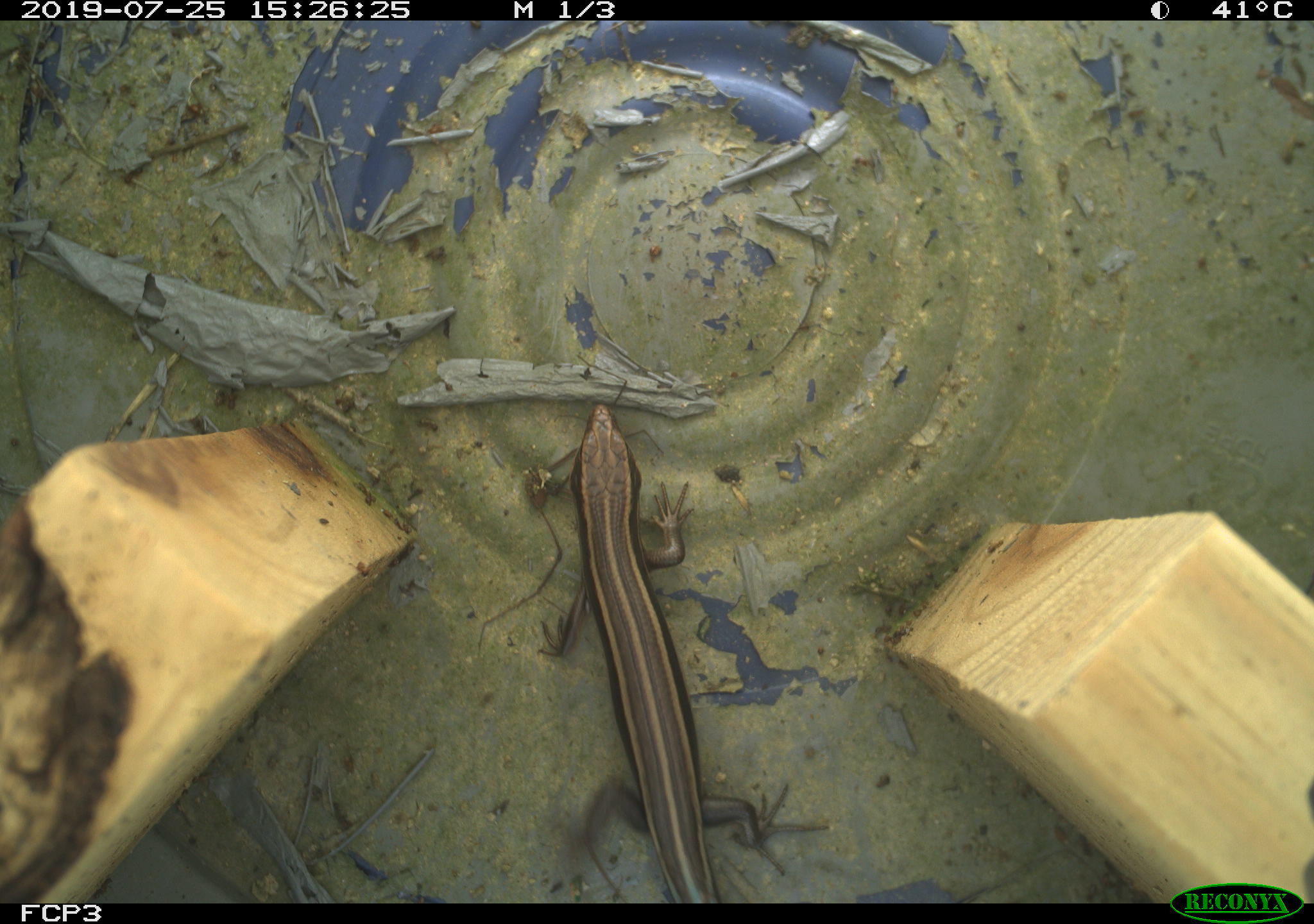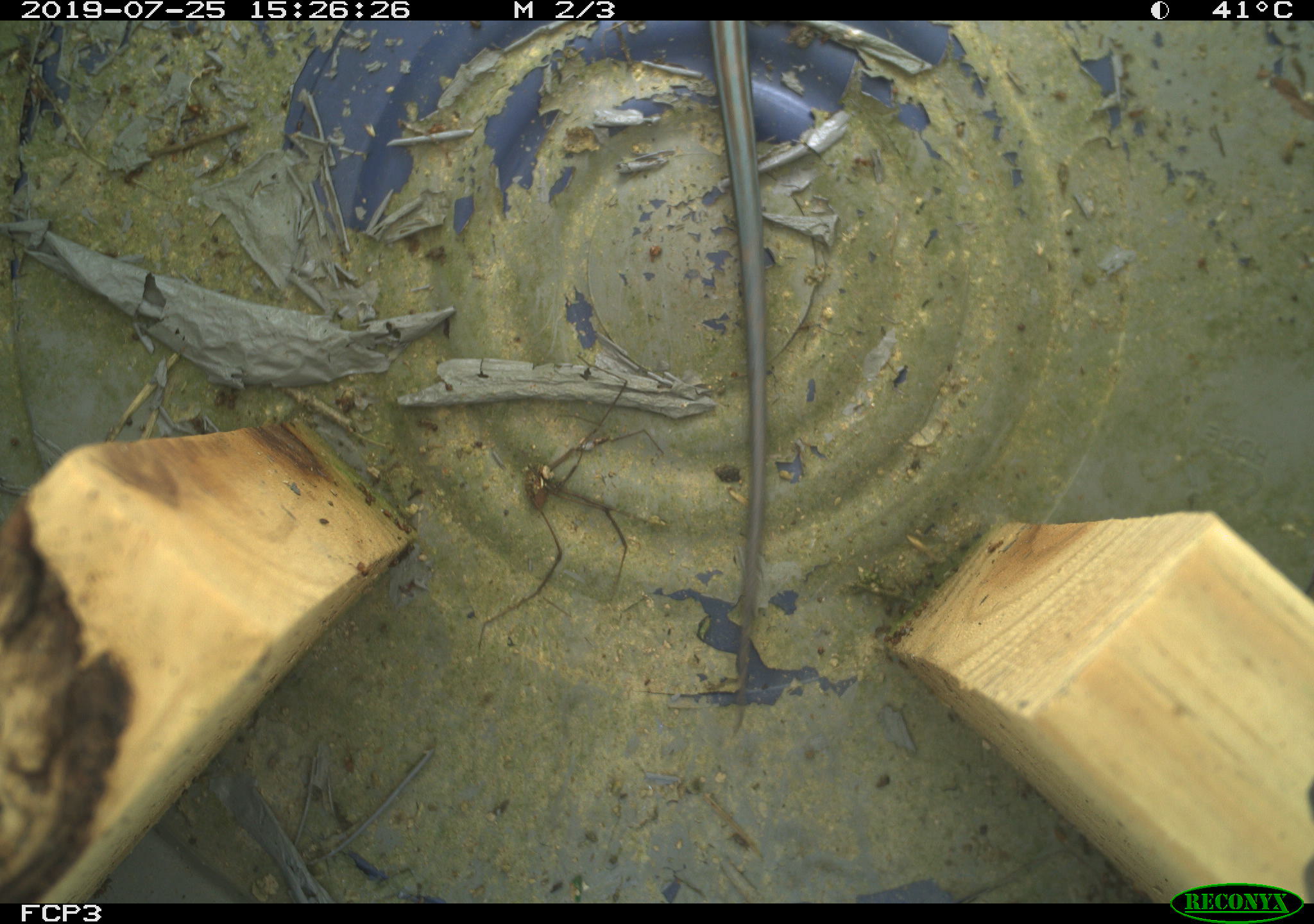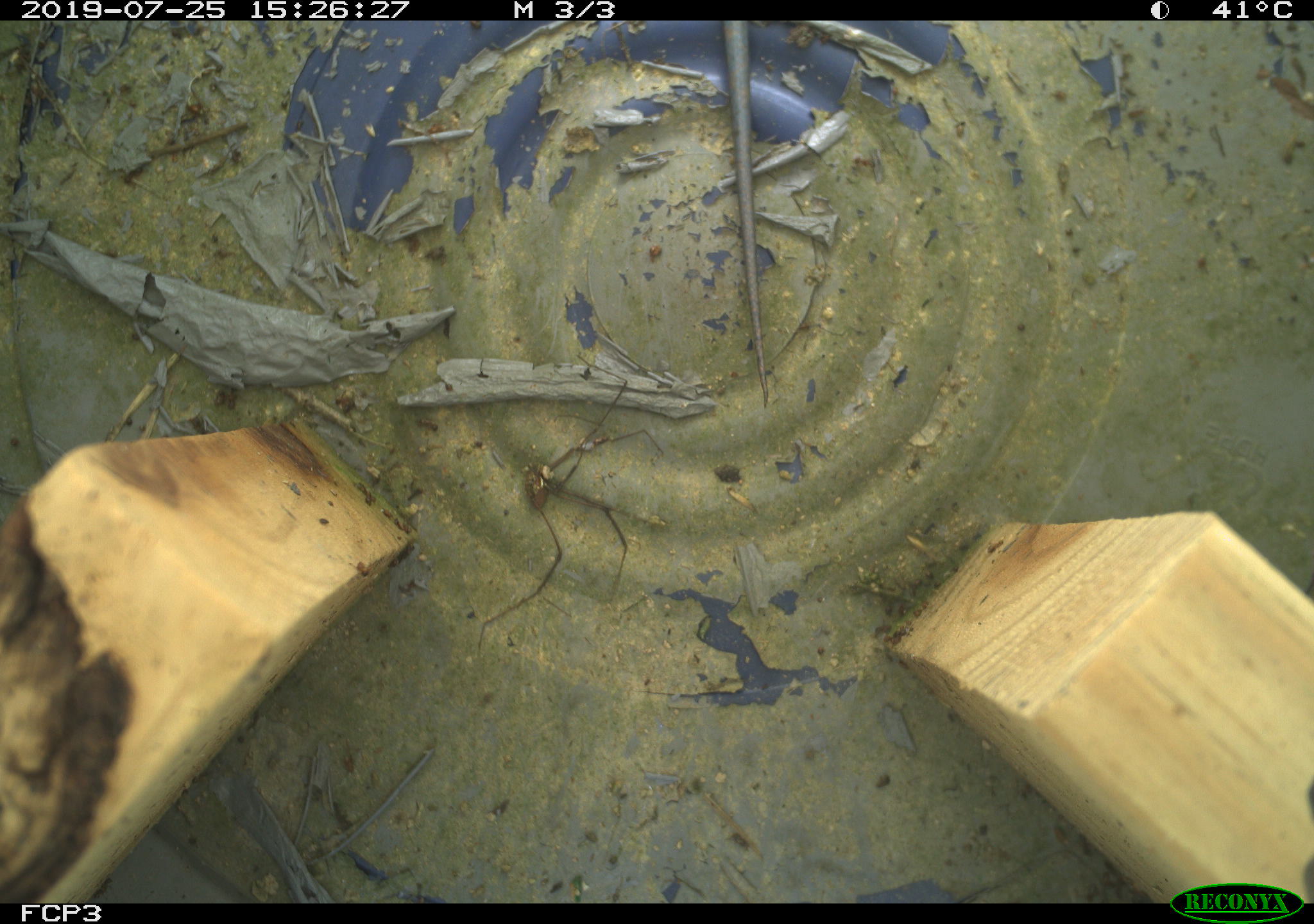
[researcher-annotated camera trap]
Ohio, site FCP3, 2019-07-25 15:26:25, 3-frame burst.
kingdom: Animalia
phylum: Chordata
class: Reptilia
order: Squamata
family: Scincidae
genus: Plestiodon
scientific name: Plestiodon fasciatus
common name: common five-lined skink